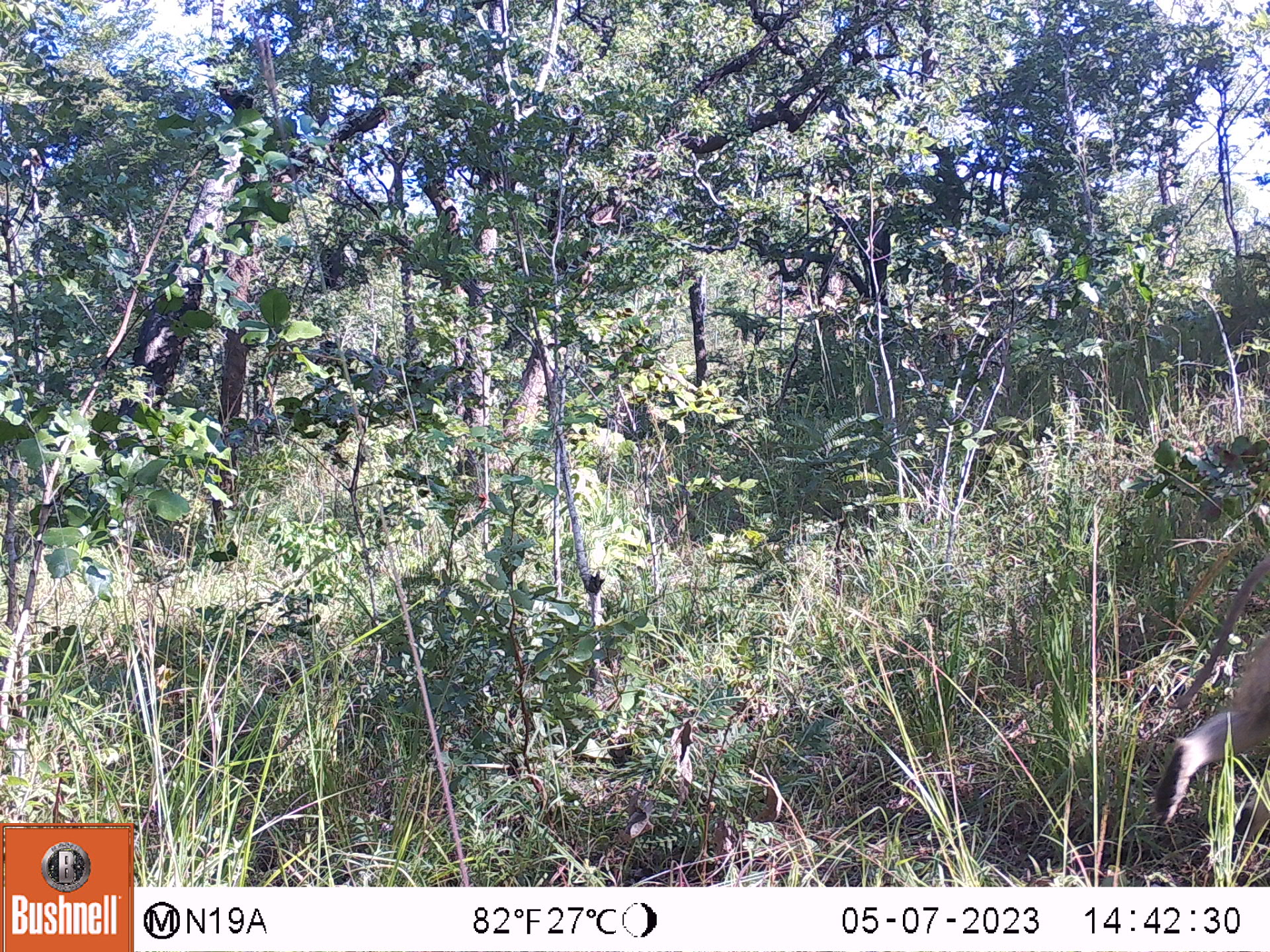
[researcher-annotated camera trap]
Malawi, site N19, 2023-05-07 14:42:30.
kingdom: Animalia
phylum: Chordata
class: Mammalia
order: Primates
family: Cercopithecidae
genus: Papio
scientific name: Papio cynocephalus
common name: yellow baboon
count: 1